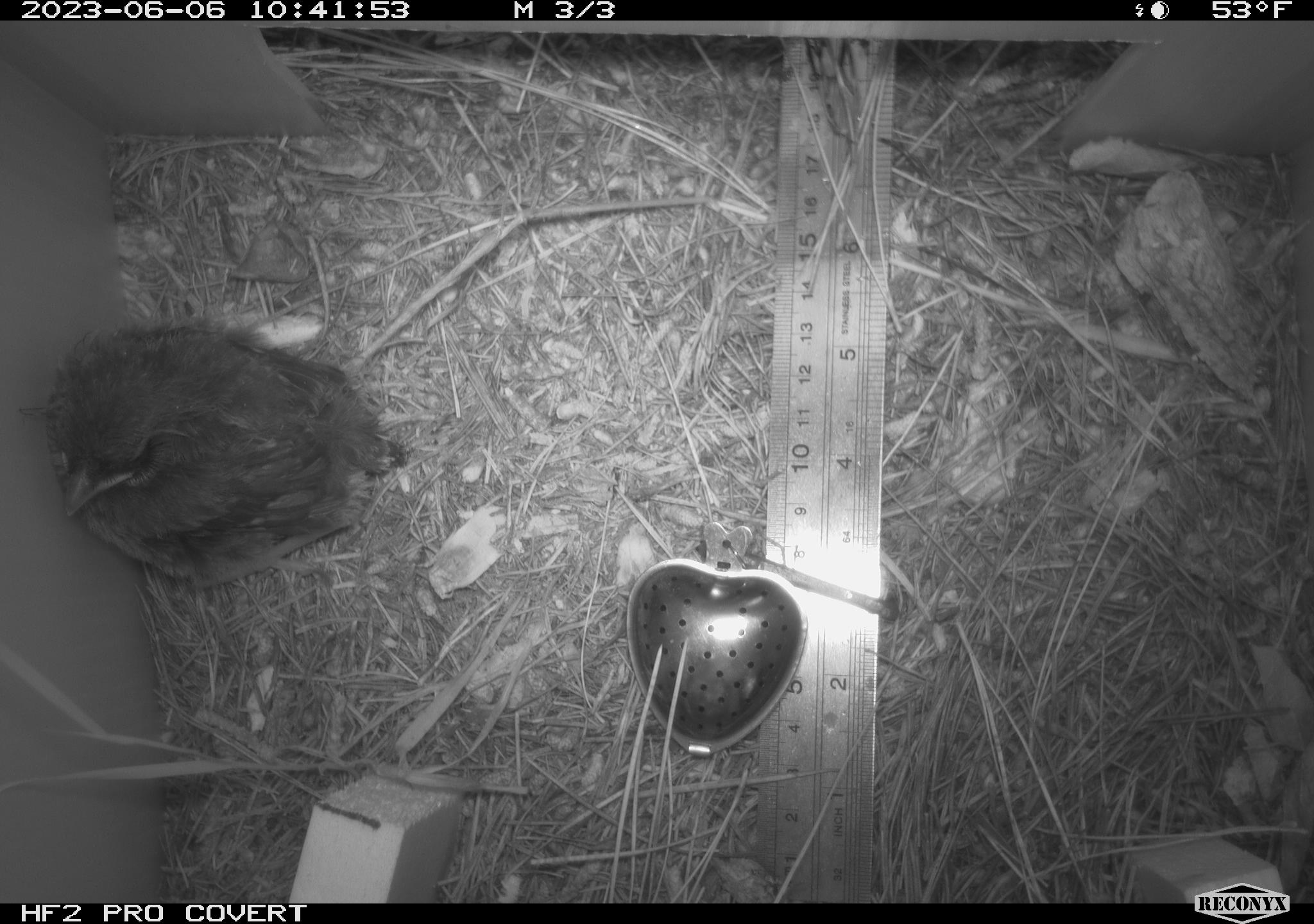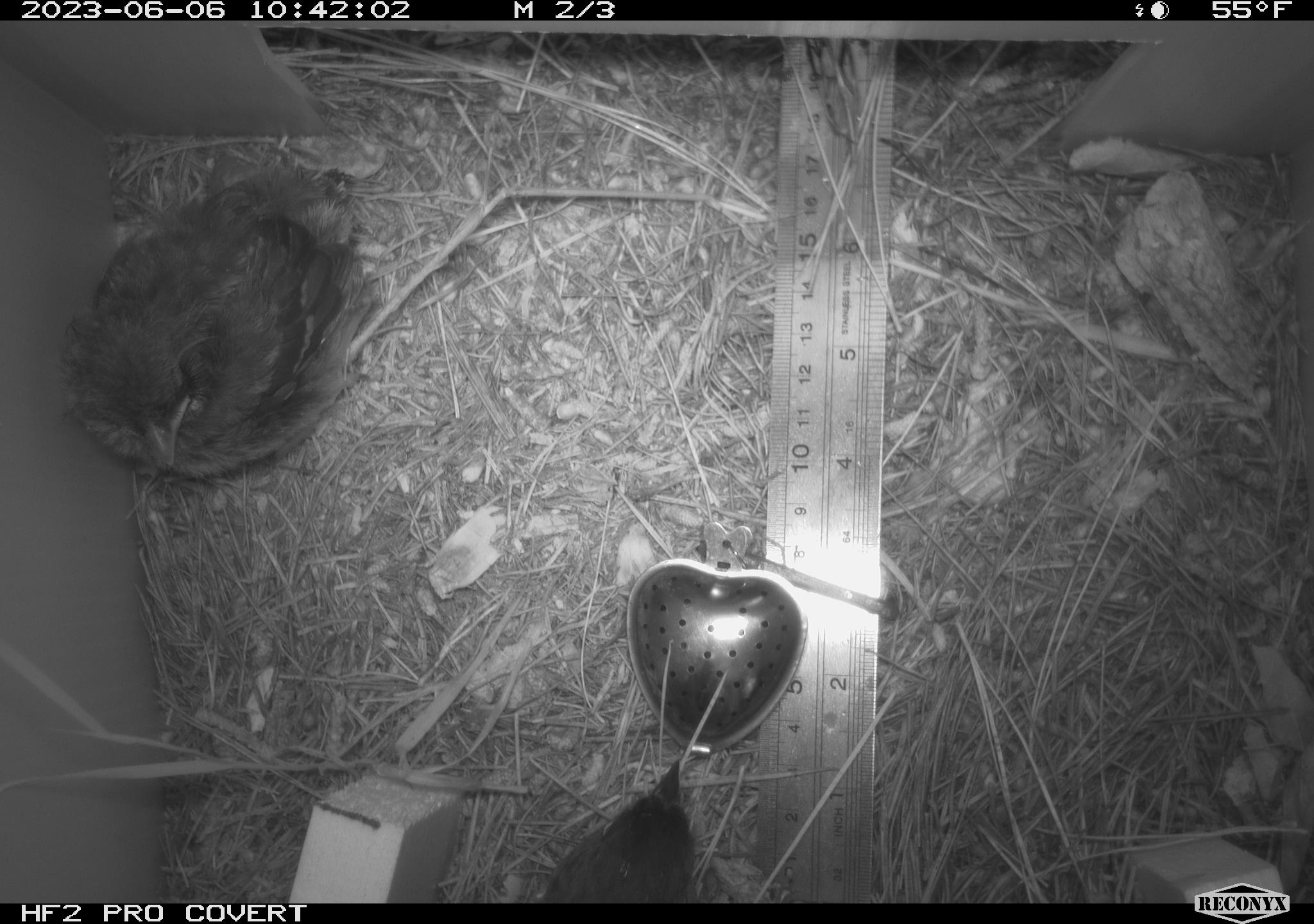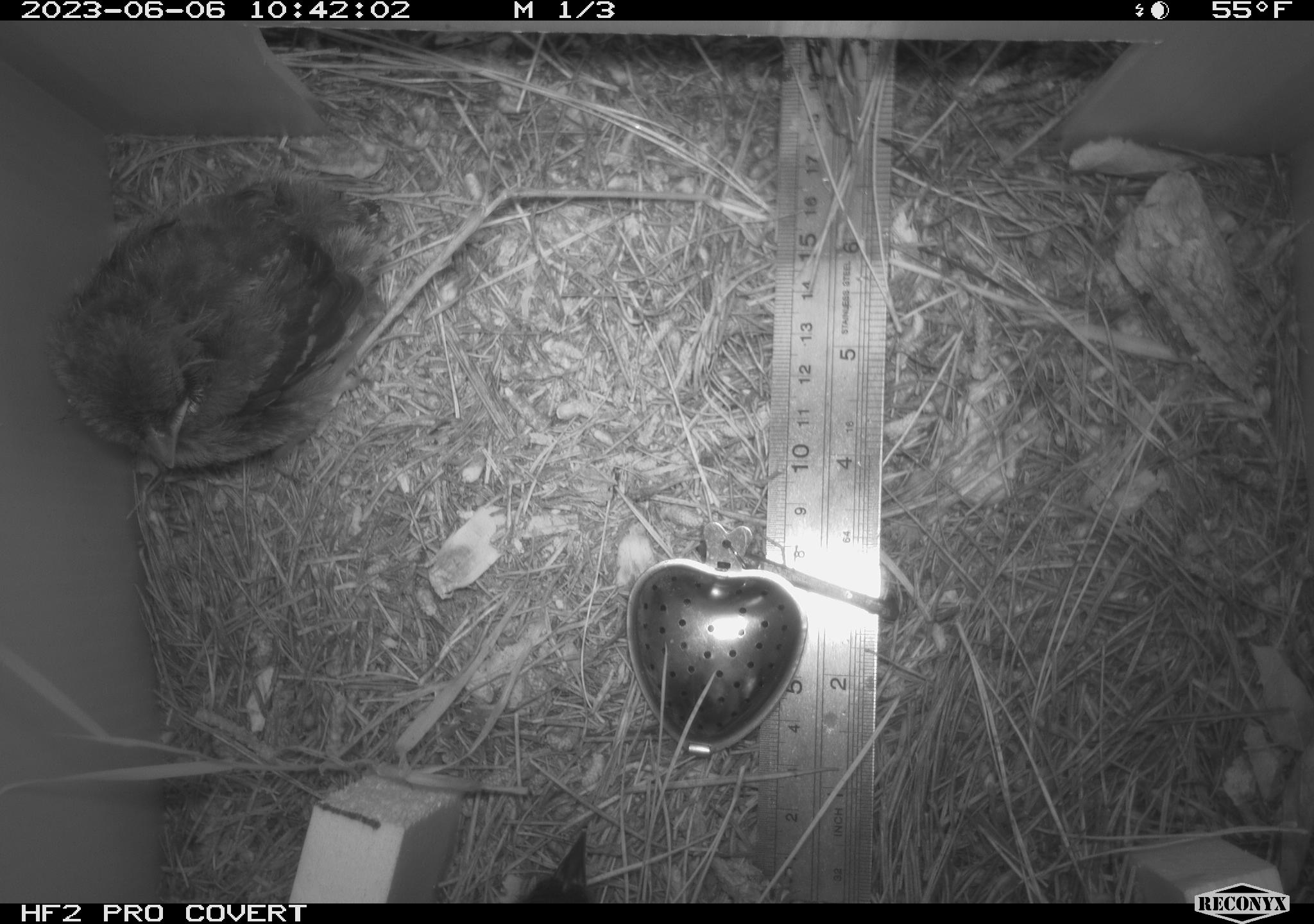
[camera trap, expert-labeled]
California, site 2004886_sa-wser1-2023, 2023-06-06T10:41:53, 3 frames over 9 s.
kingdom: Animalia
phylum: Chordata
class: Aves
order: Passeriformes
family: Passerellidae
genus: Pipilo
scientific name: Pipilo maculatus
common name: spotted towhee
Spotted towhee (Pipilo maculatus).